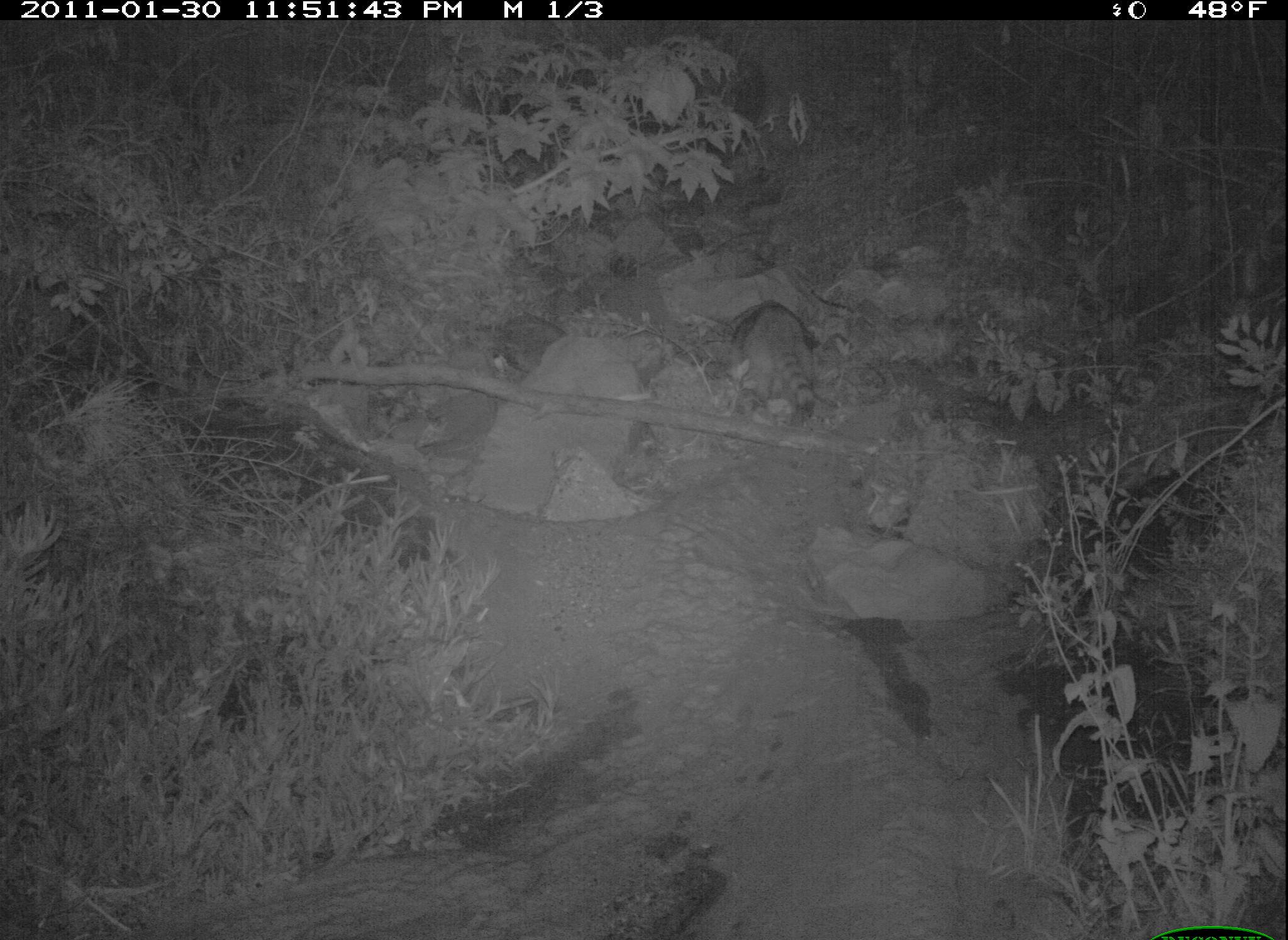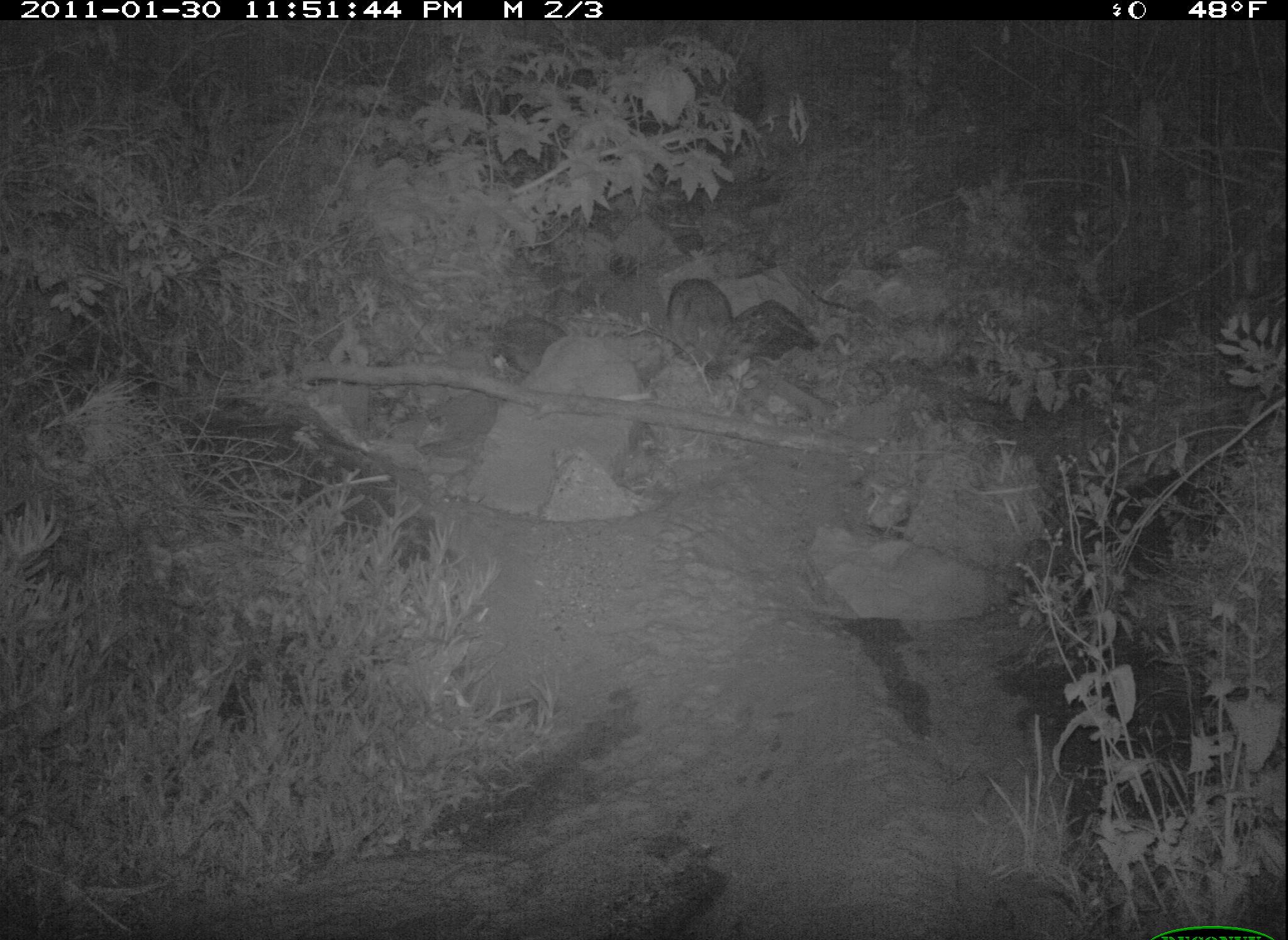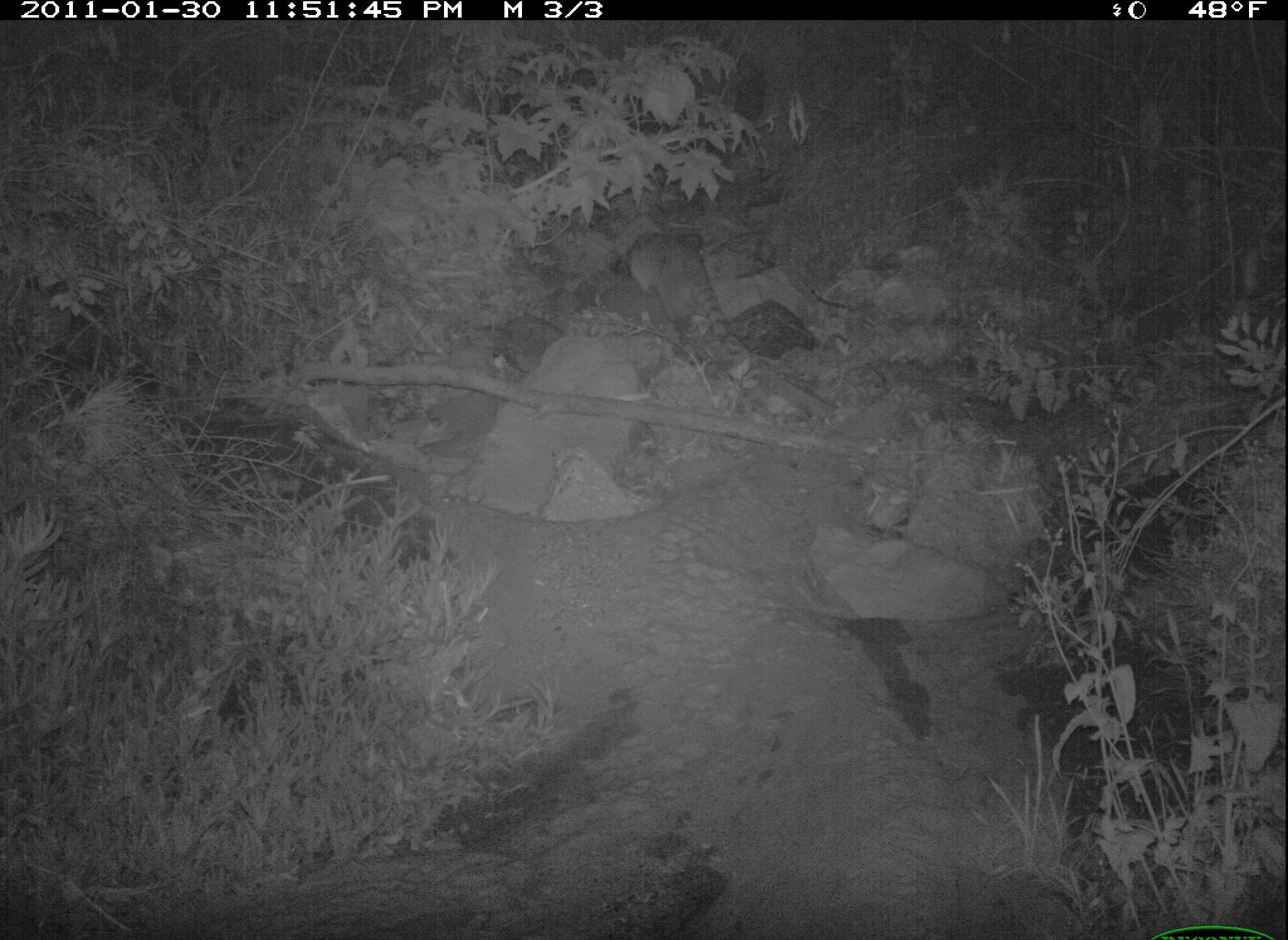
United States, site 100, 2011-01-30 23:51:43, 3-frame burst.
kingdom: Animalia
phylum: Chordata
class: Mammalia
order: Carnivora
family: Procyonidae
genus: Procyon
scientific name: Procyon lotor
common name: raccoon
Raccoon (Procyon lotor).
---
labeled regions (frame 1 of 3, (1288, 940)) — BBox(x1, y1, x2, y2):
raccoon: BBox(729, 293, 844, 424)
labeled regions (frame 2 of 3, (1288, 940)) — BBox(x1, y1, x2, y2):
raccoon: BBox(649, 269, 791, 398)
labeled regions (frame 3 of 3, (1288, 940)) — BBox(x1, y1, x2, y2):
raccoon: BBox(613, 229, 750, 374)